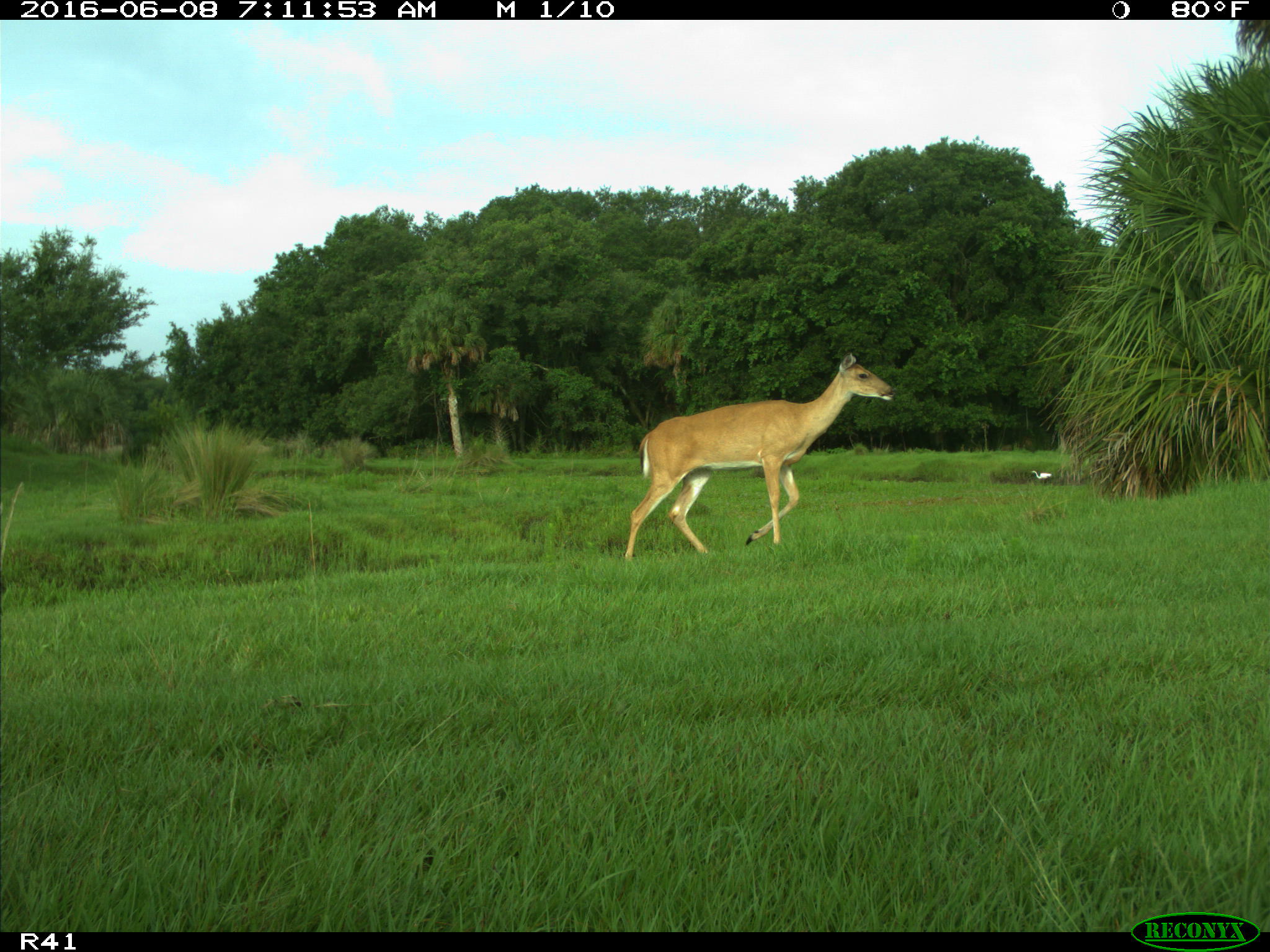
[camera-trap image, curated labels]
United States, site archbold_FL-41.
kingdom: Animalia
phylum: Chordata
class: Mammalia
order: Artiodactyla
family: Cervidae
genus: Odocoileus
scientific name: Odocoileus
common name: deer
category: unidentified deer